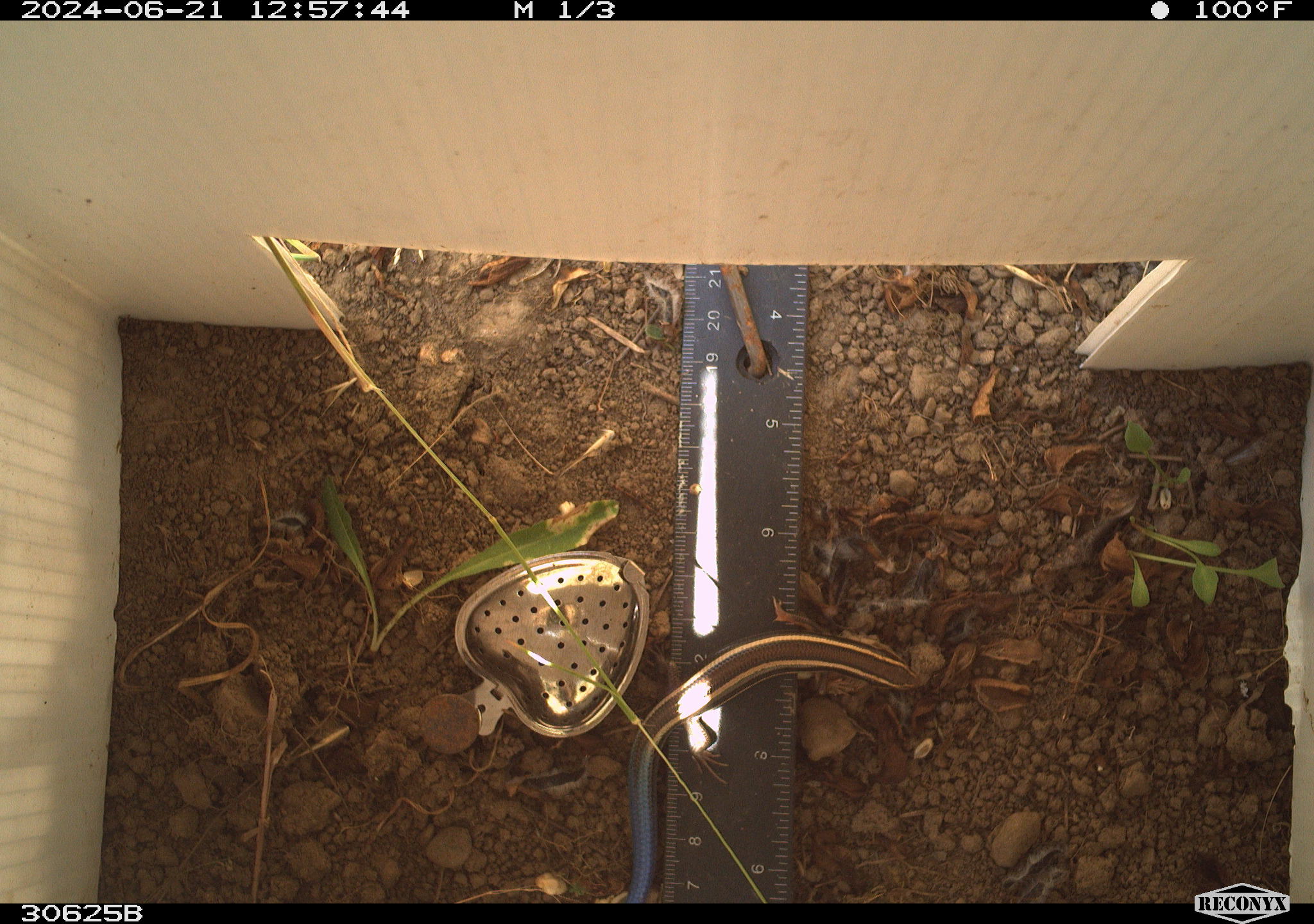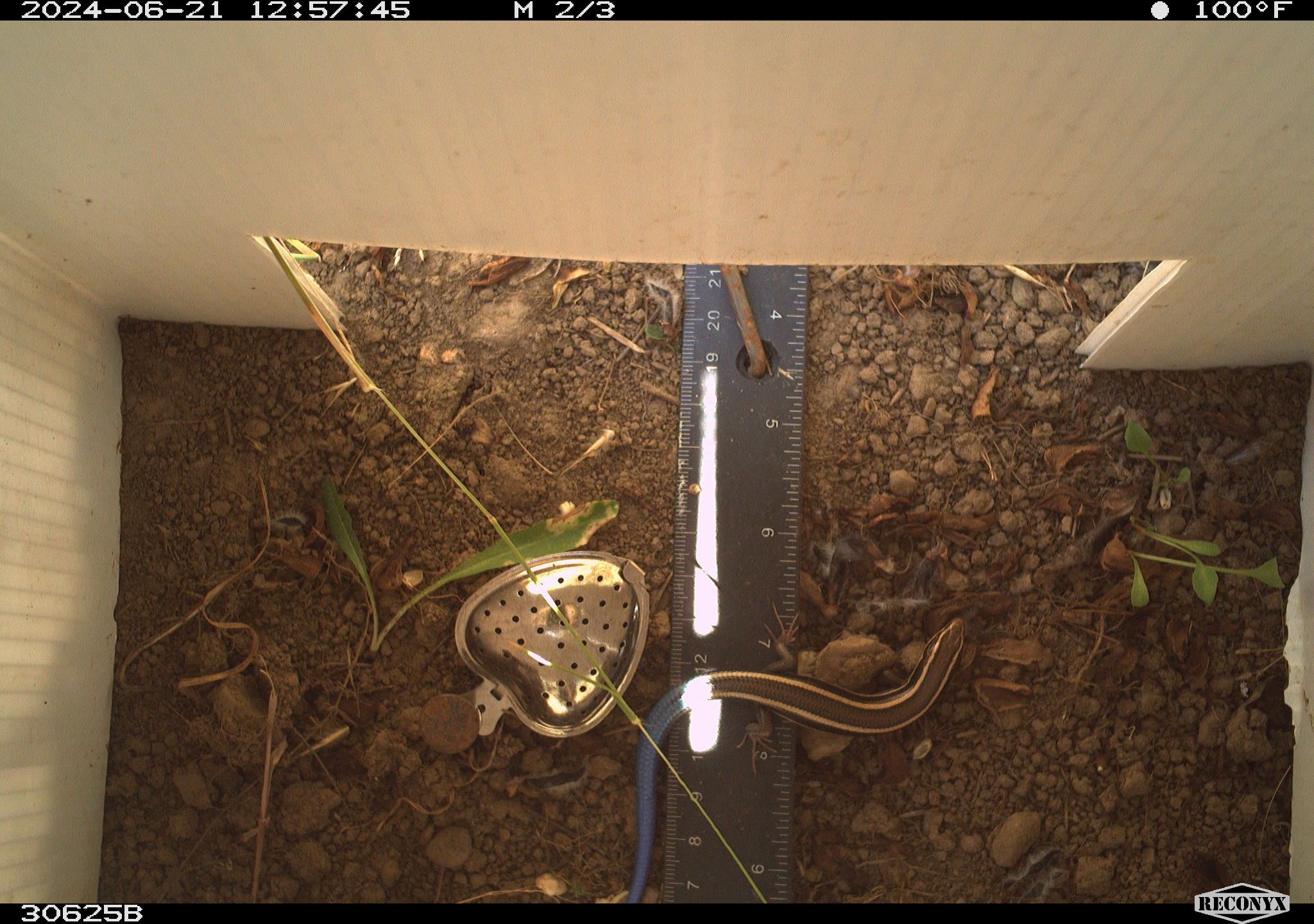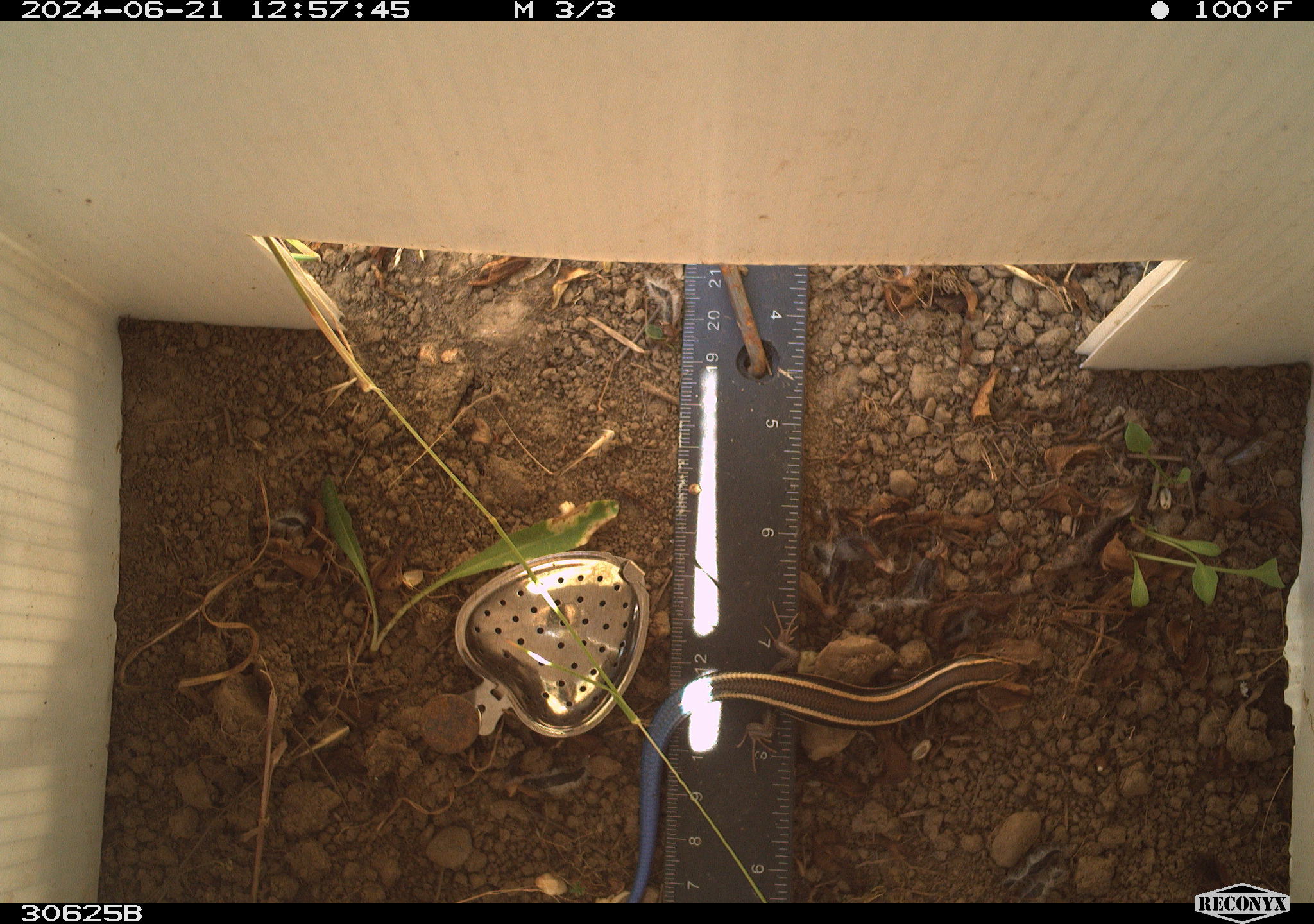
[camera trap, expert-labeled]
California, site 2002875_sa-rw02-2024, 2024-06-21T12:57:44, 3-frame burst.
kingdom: Animalia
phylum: Chordata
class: Reptilia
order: Squamata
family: Scincidae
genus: Plestiodon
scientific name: Plestiodon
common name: blue-tailed skinks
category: plestiodon species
Plestiodon species (blue-tailed skinks) (Plestiodon).